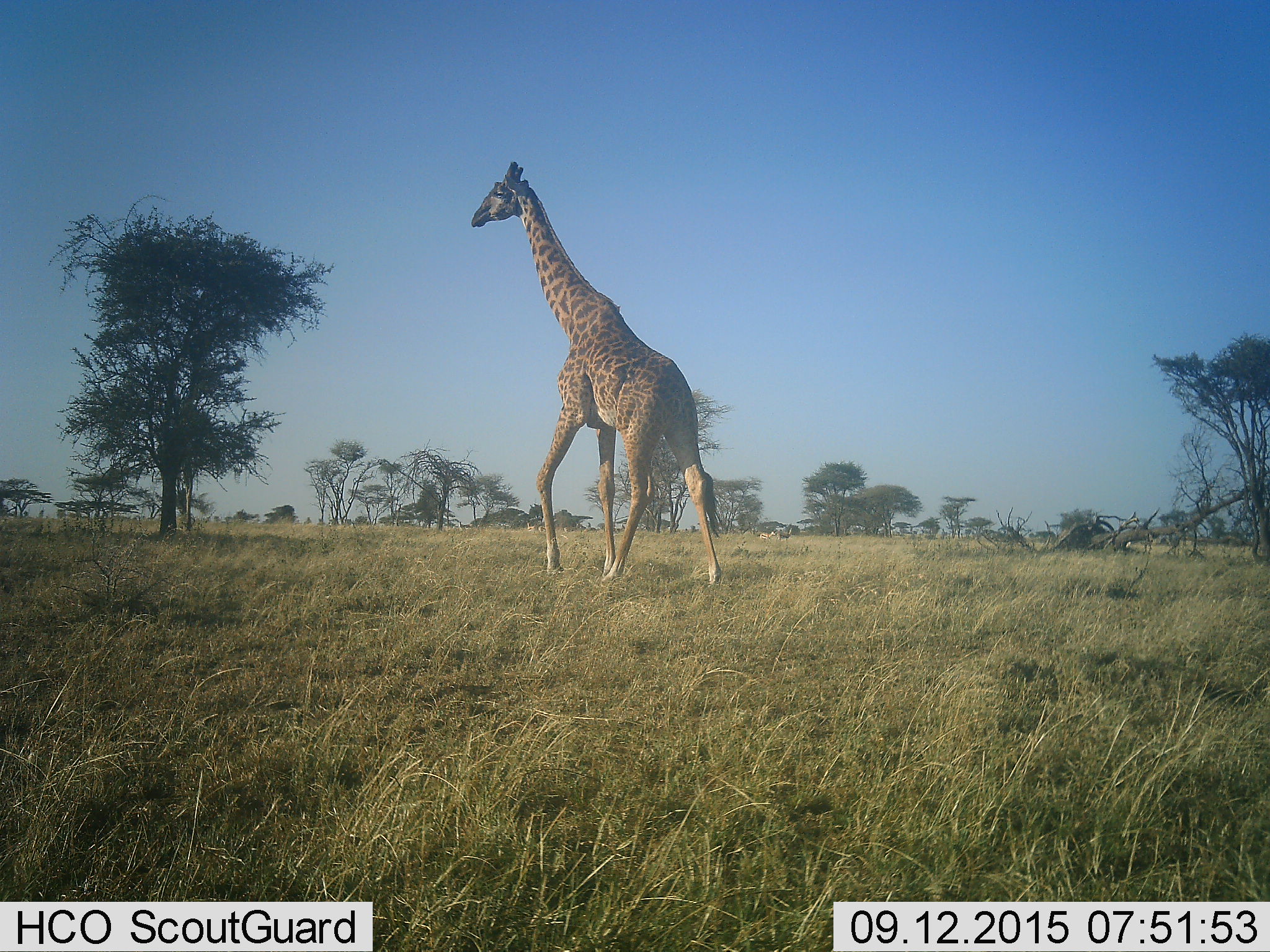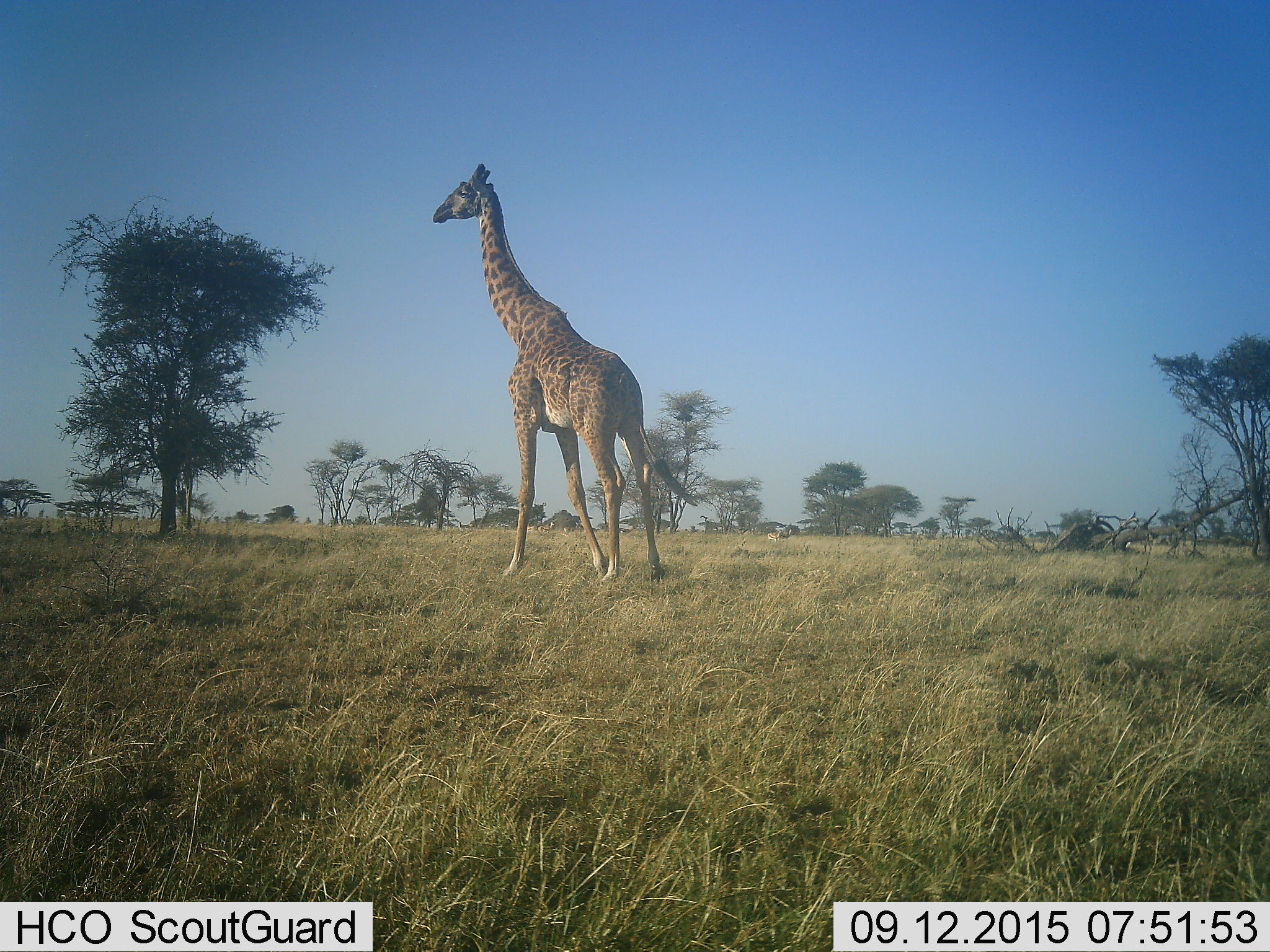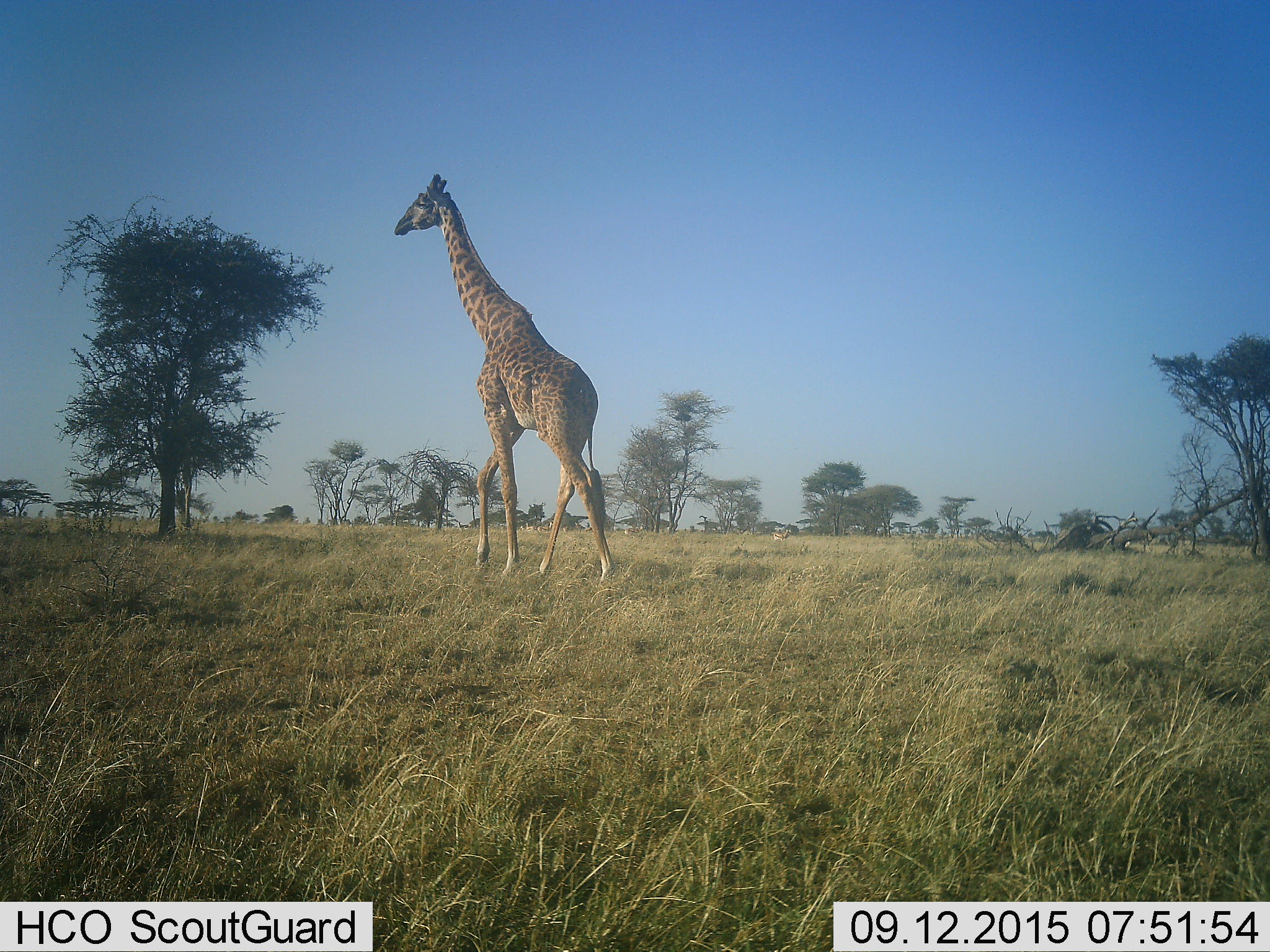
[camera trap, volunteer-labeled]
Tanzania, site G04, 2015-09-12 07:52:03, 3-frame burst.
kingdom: Animalia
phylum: Chordata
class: Mammalia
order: Artiodactyla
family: Giraffidae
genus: Giraffa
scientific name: Giraffa camelopardalis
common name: giraffe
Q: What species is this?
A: Giraffe (Giraffa camelopardalis).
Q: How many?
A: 1.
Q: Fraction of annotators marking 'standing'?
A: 7%.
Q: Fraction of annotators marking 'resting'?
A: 0%.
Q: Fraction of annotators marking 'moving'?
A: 93%.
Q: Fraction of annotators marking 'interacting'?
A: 0%.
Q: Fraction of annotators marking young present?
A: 7%.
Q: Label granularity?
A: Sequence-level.